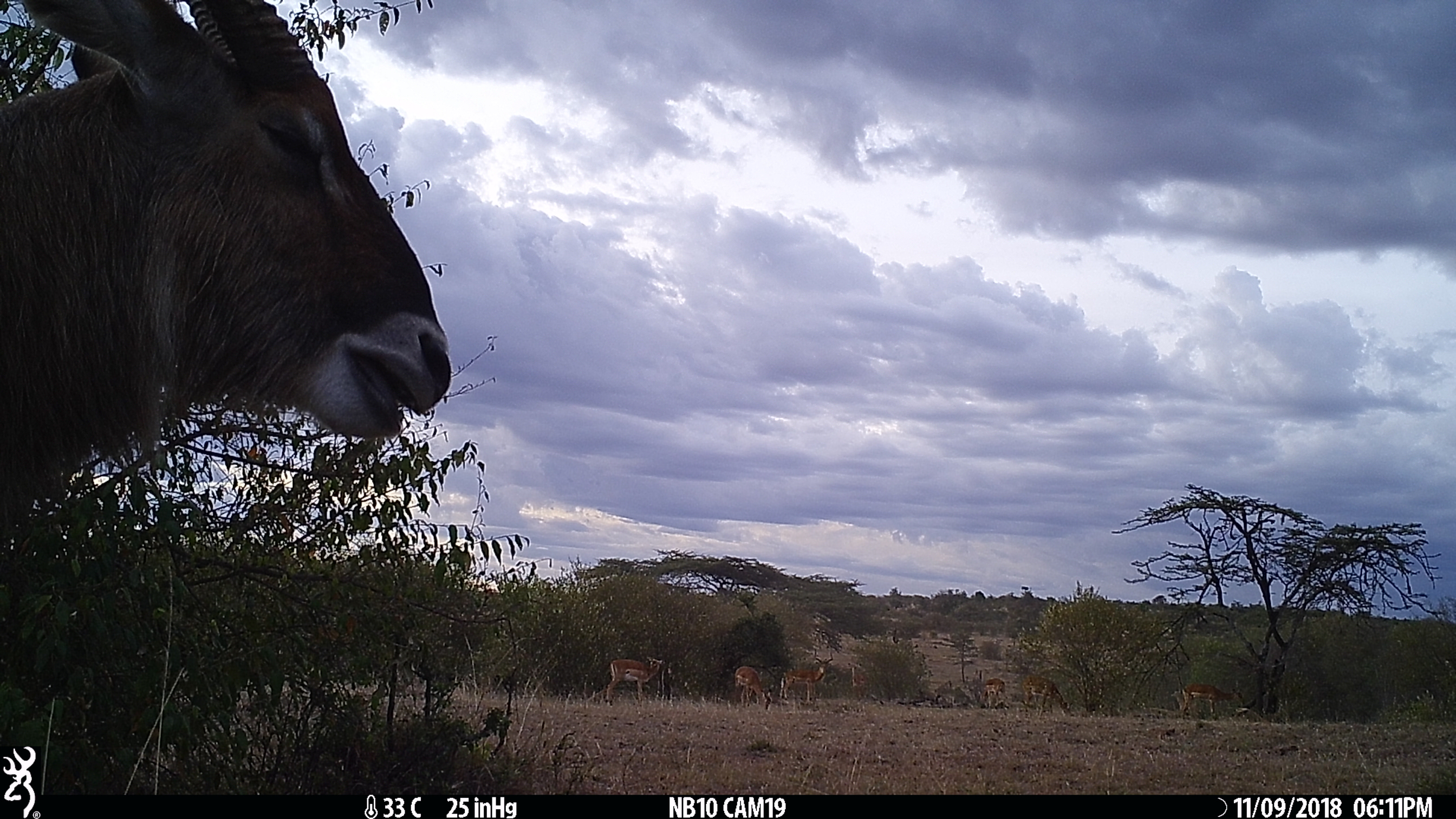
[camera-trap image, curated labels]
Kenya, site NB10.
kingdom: Animalia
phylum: Chordata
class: Mammalia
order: Artiodactyla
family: Bovidae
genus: Kobus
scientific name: Kobus ellipsiprymnus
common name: waterbuck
Waterbuck (Kobus ellipsiprymnus).